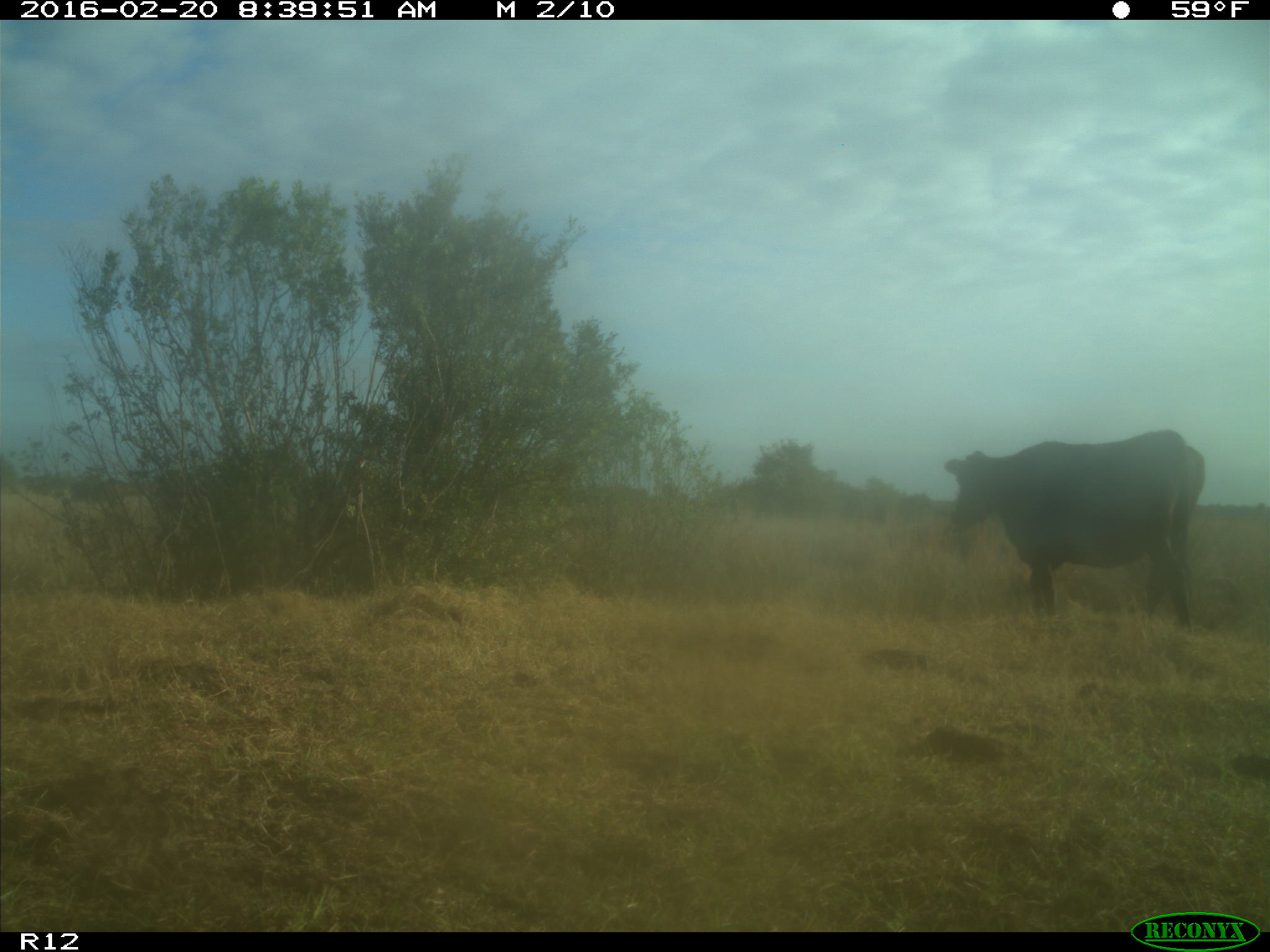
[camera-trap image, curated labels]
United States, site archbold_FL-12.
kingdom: Animalia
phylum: Chordata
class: Mammalia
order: Artiodactyla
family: Bovidae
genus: Bos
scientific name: Bos taurus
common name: domestic cow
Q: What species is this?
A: Bos taurus (domestic cow).